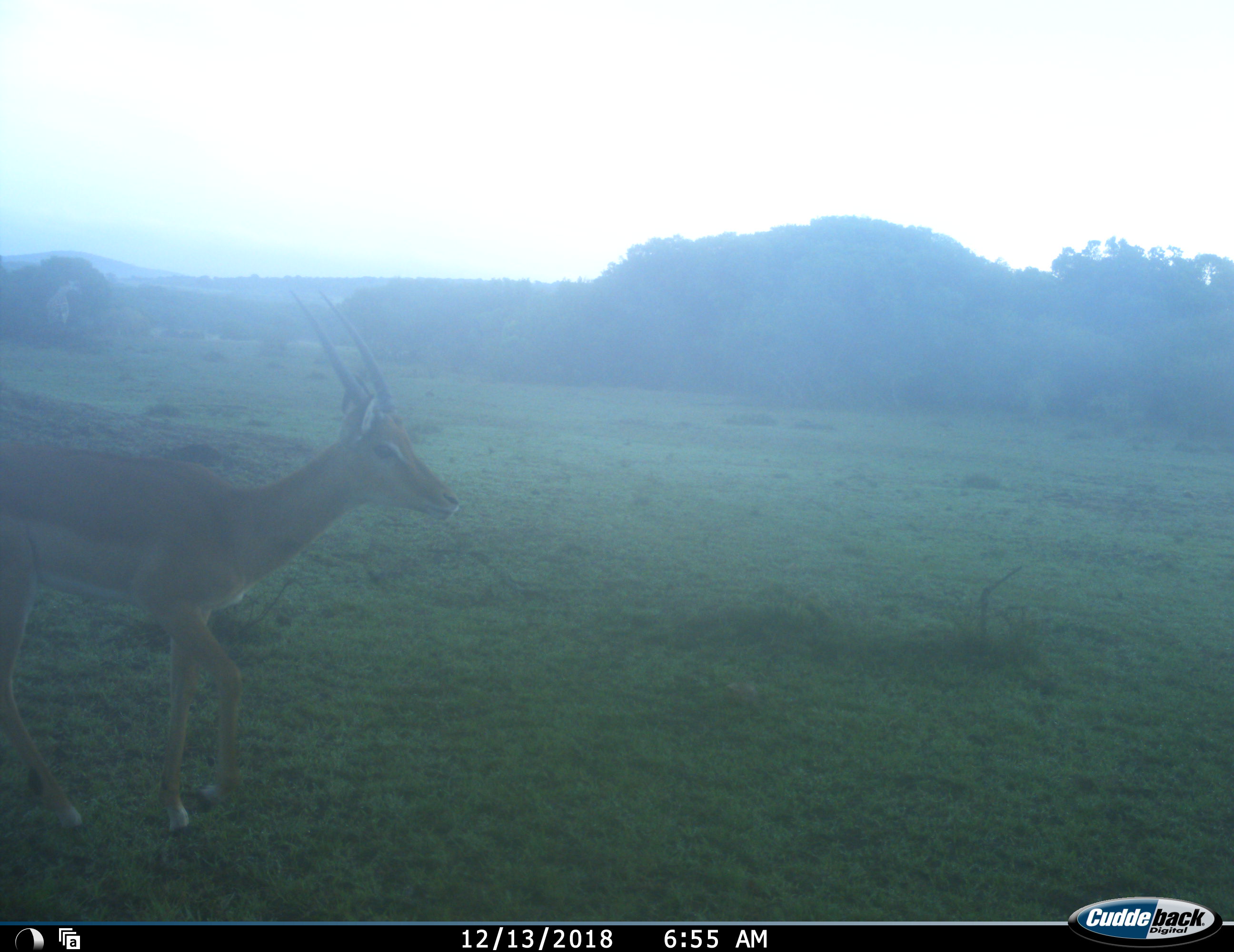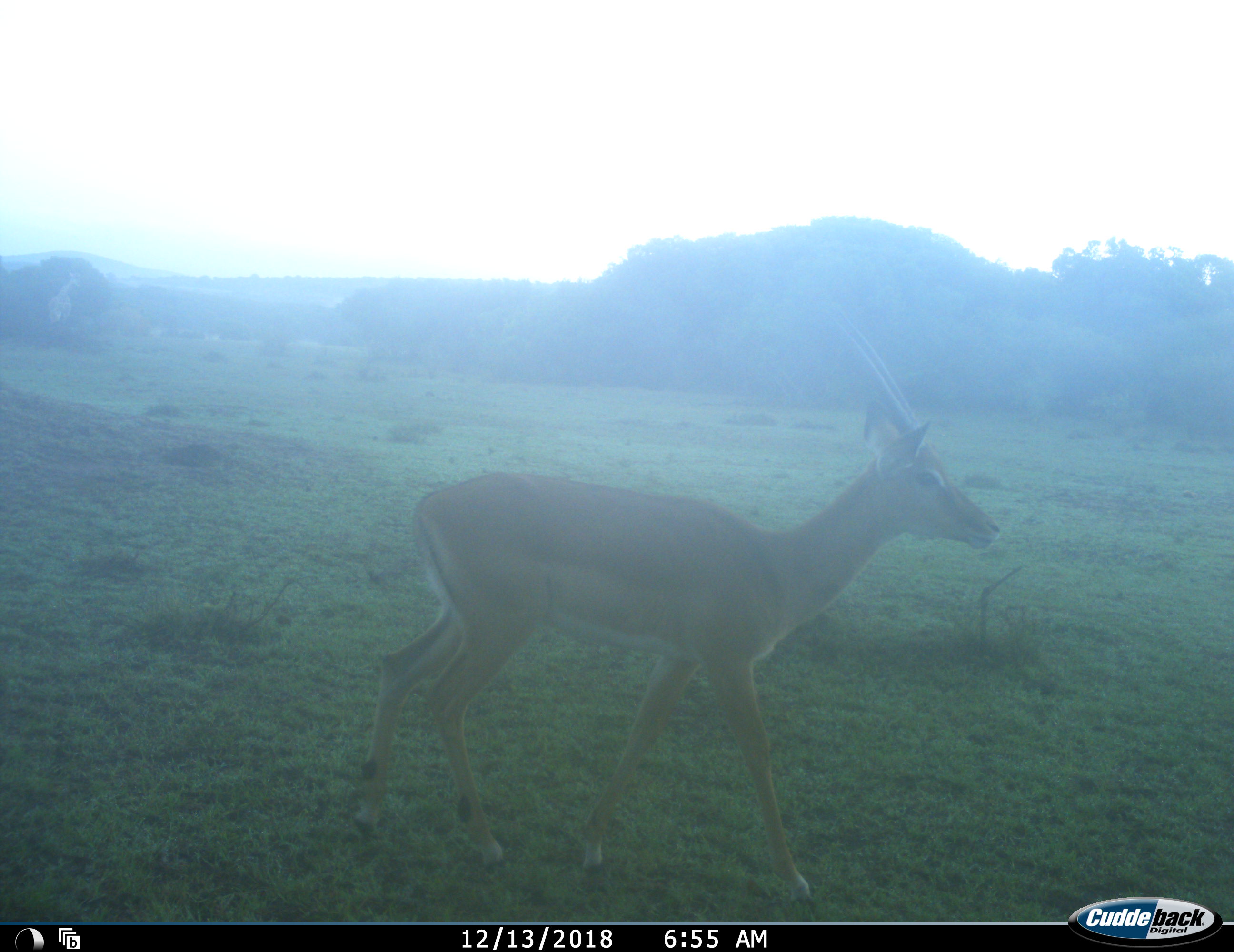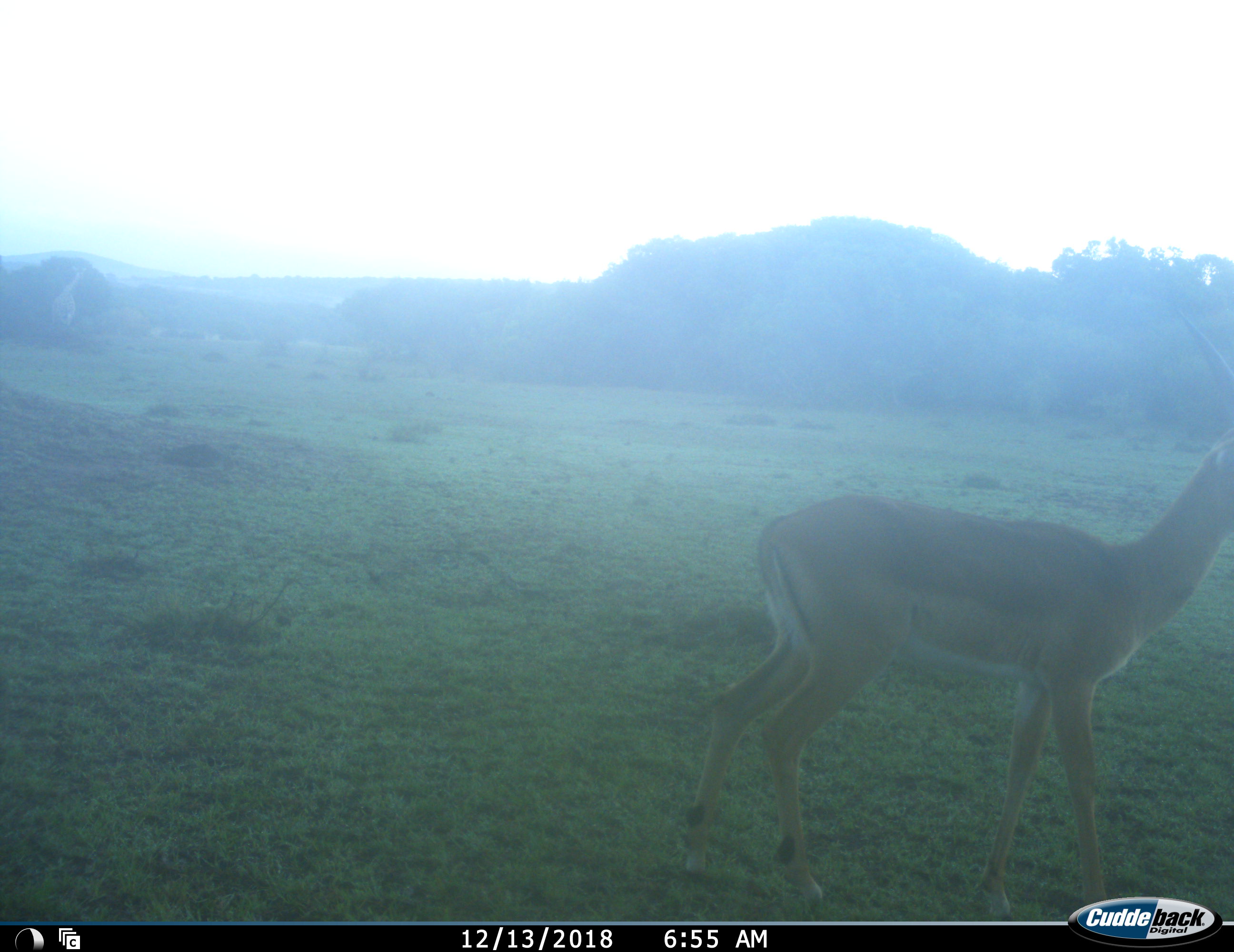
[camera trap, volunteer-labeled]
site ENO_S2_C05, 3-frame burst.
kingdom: Animalia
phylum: Chordata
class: Mammalia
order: Artiodactyla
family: Bovidae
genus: Aepyceros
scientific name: Aepyceros melampus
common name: impala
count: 1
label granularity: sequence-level